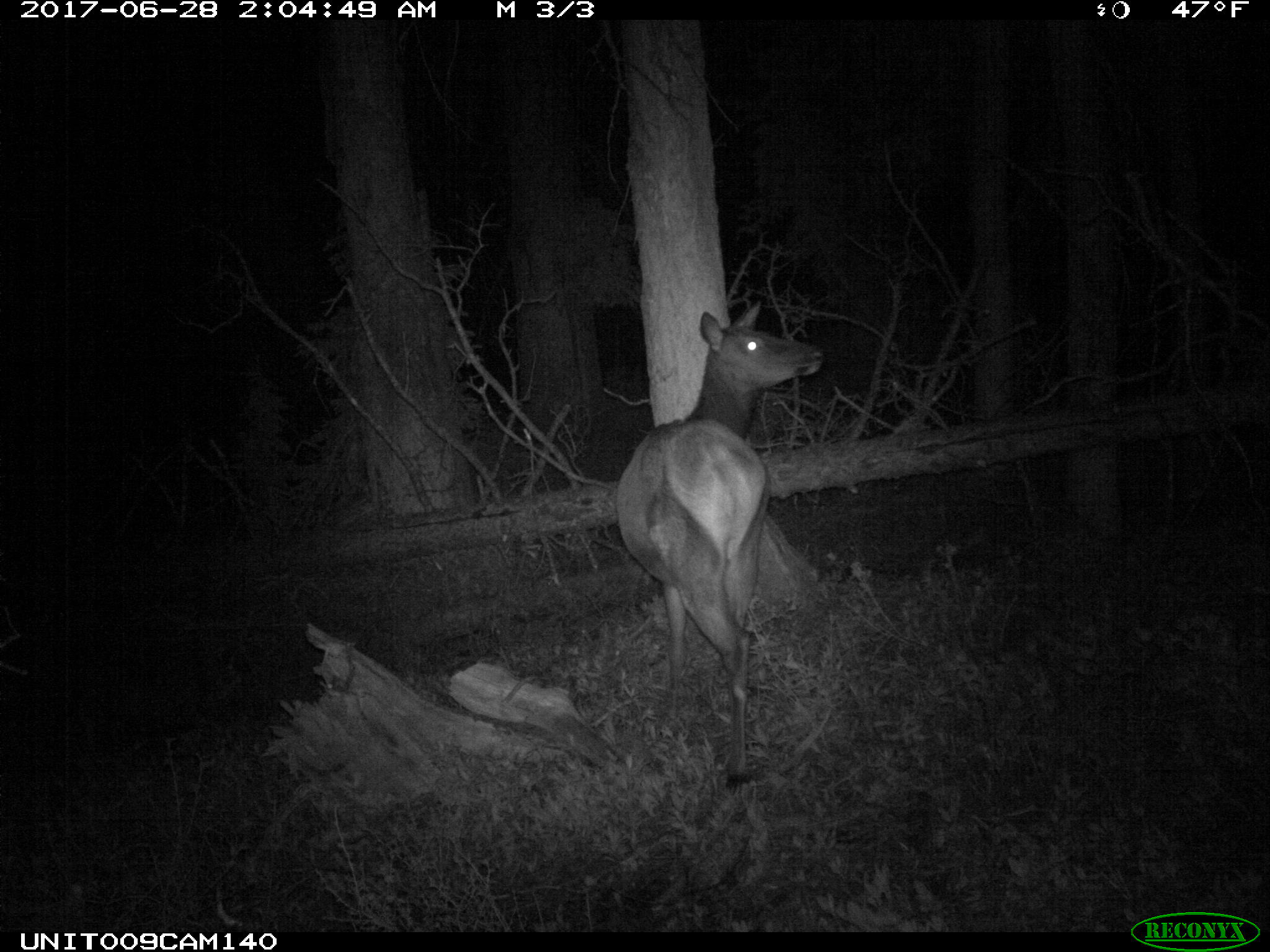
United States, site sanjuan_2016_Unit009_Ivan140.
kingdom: Animalia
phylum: Chordata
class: Mammalia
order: Artiodactyla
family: Cervidae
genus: Cervus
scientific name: Cervus elaphus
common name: red deer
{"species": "Cervus elaphus (red deer)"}